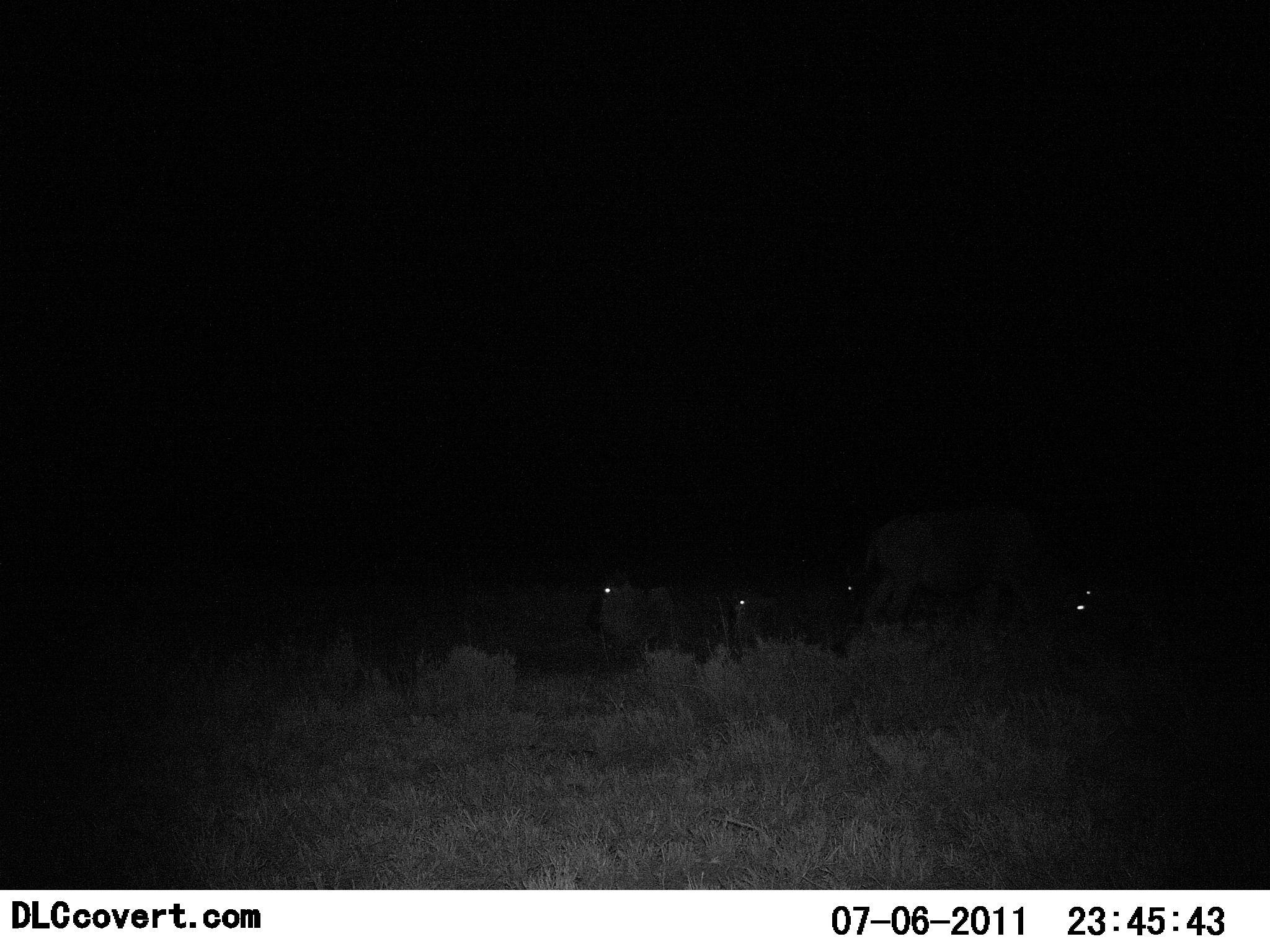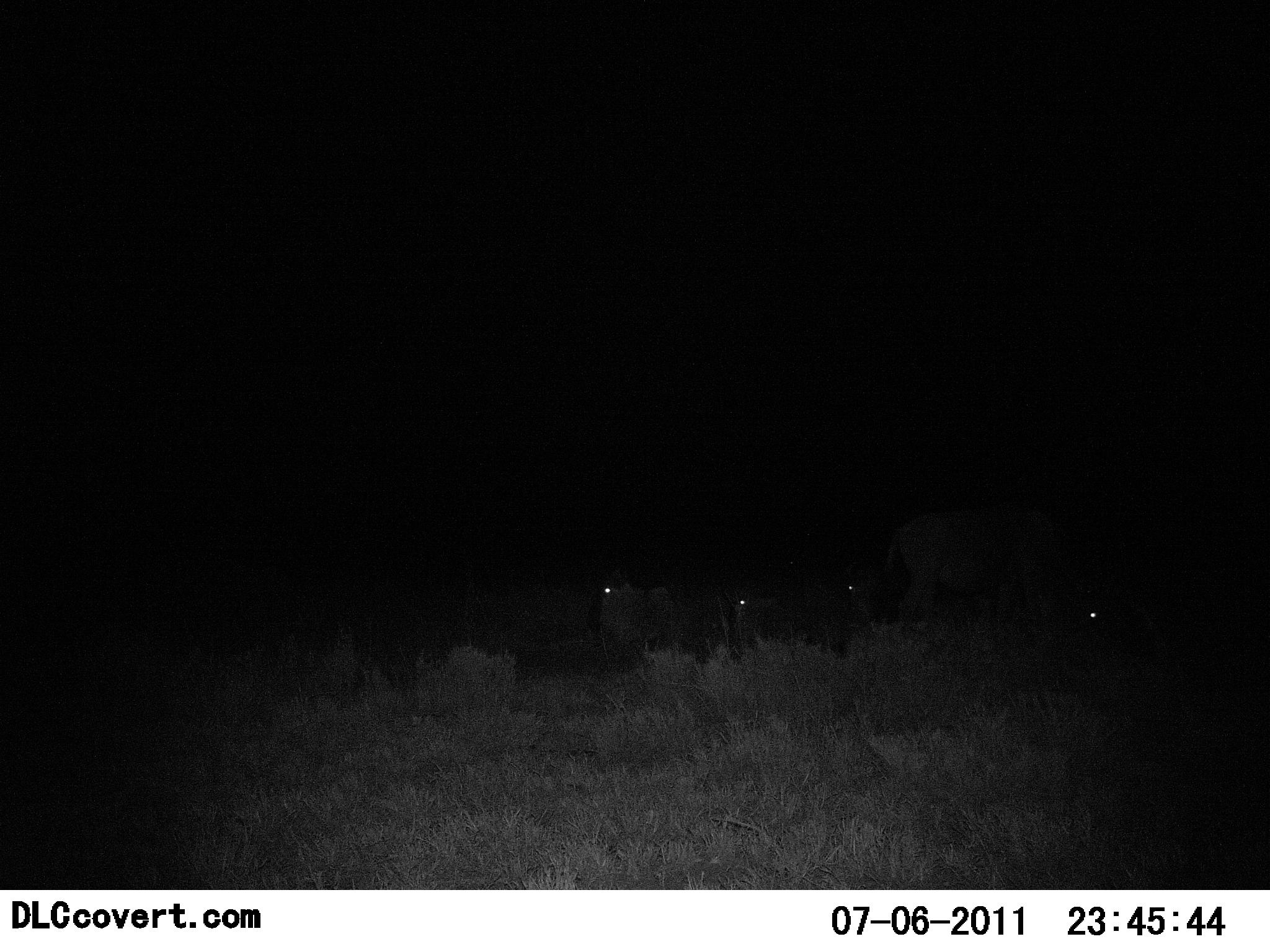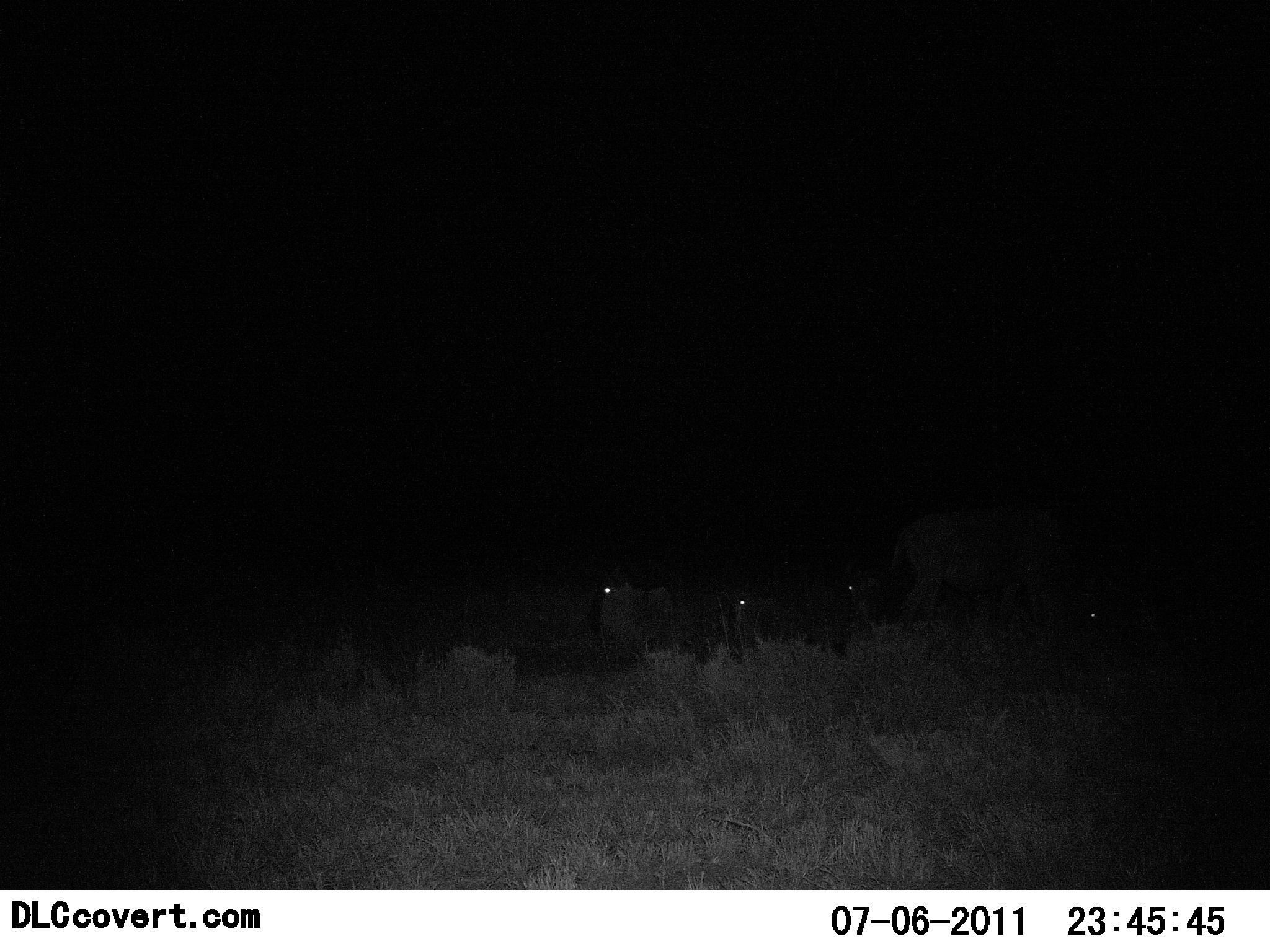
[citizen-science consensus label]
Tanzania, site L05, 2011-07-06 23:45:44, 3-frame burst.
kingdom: Animalia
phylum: Chordata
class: Mammalia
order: Artiodactyla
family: Bovidae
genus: Connochaetes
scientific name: Connochaetes taurinus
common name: blue wildebeest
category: wildebeest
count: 5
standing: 0%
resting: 33%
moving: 67%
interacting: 0%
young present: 0%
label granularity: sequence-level